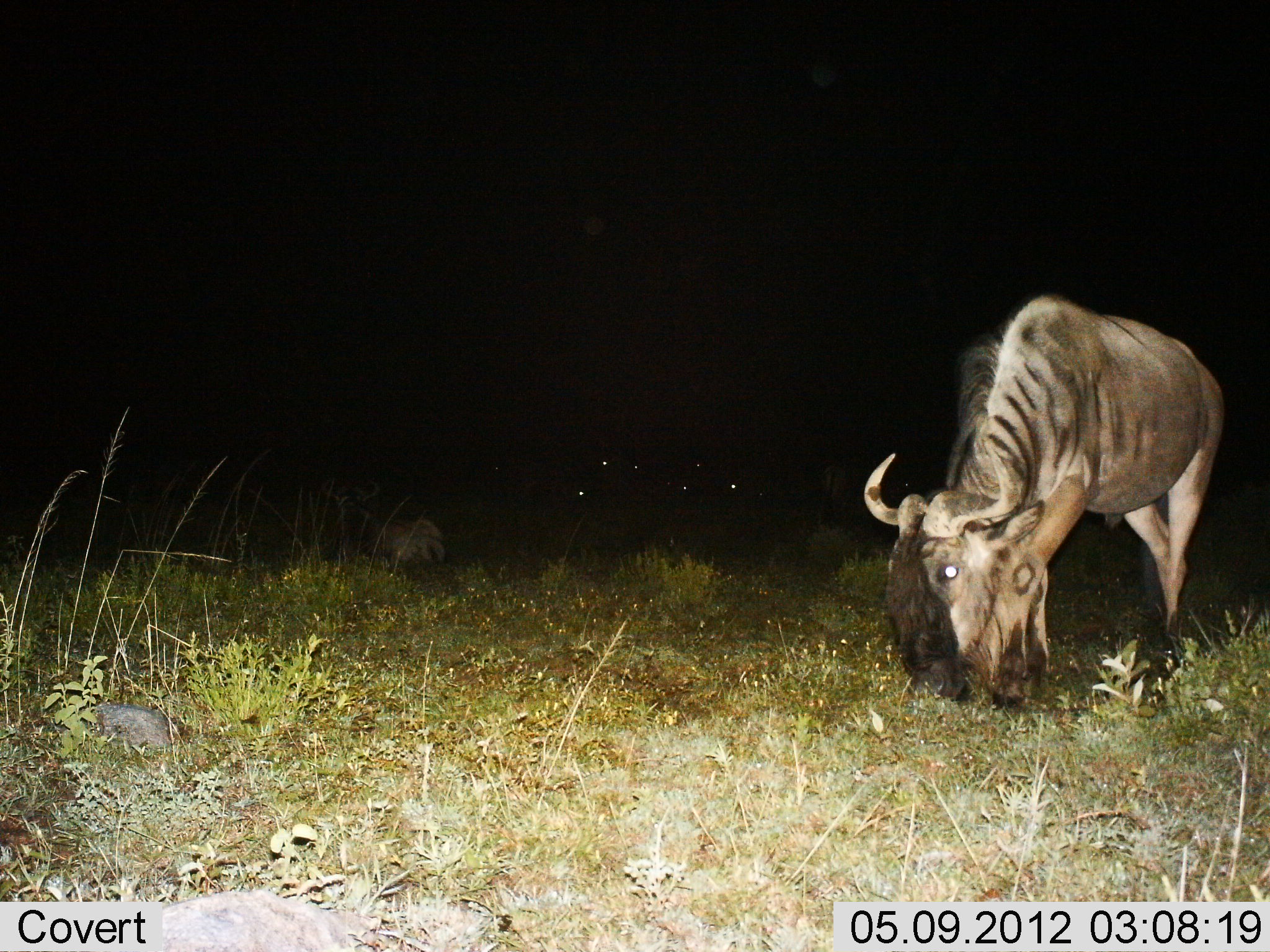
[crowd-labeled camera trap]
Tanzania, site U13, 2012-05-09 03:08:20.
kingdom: Animalia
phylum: Chordata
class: Mammalia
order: Artiodactyla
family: Bovidae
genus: Connochaetes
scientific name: Connochaetes taurinus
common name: blue wildebeest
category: wildebeest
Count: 1.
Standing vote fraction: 10%.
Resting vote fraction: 20%.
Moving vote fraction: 0%.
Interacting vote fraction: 0%.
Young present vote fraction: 0%.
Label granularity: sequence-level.